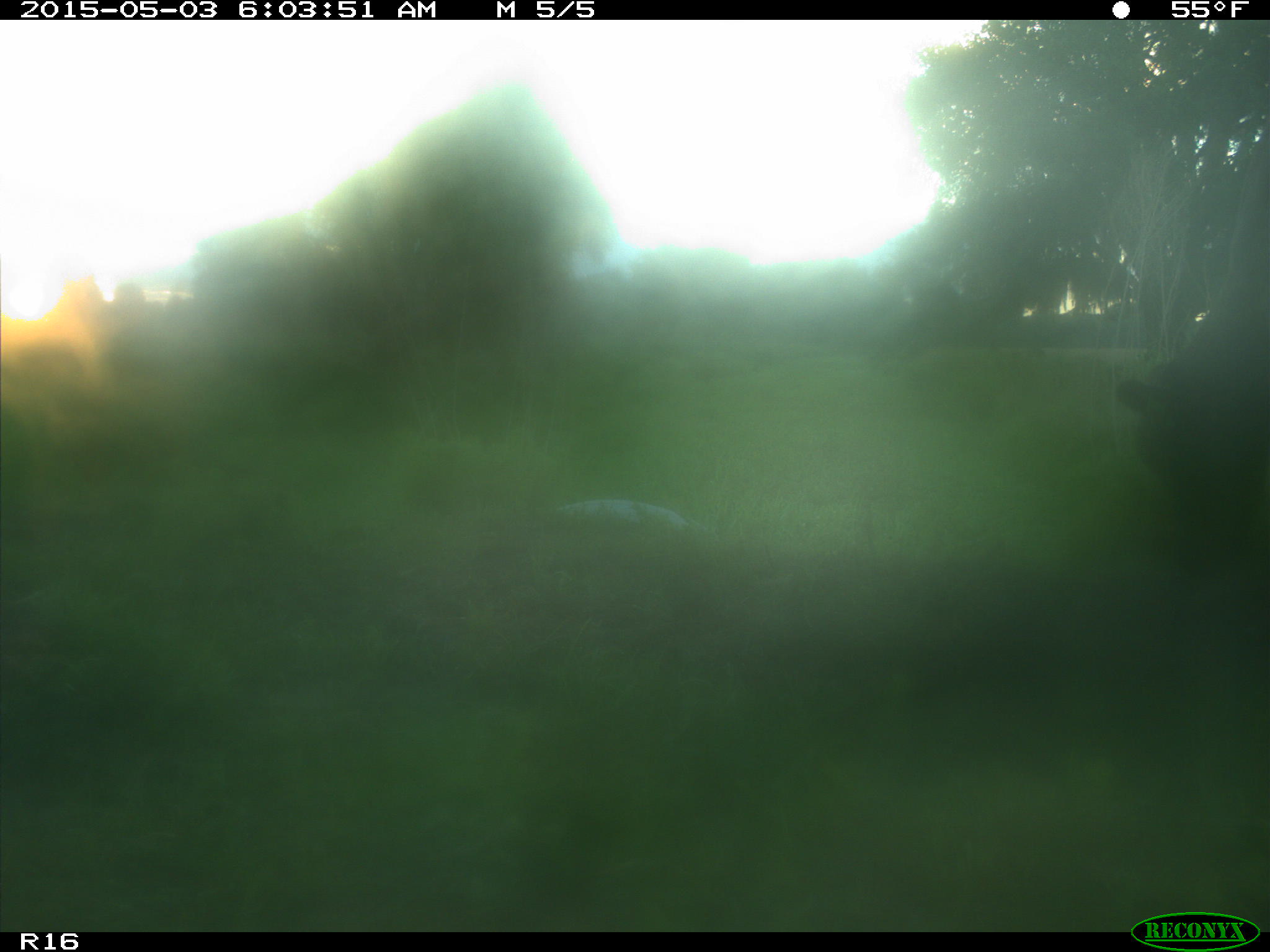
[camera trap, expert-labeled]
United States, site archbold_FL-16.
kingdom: Animalia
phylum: Chordata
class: Mammalia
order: Artiodactyla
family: Bovidae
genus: Bos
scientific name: Bos taurus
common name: domestic cow